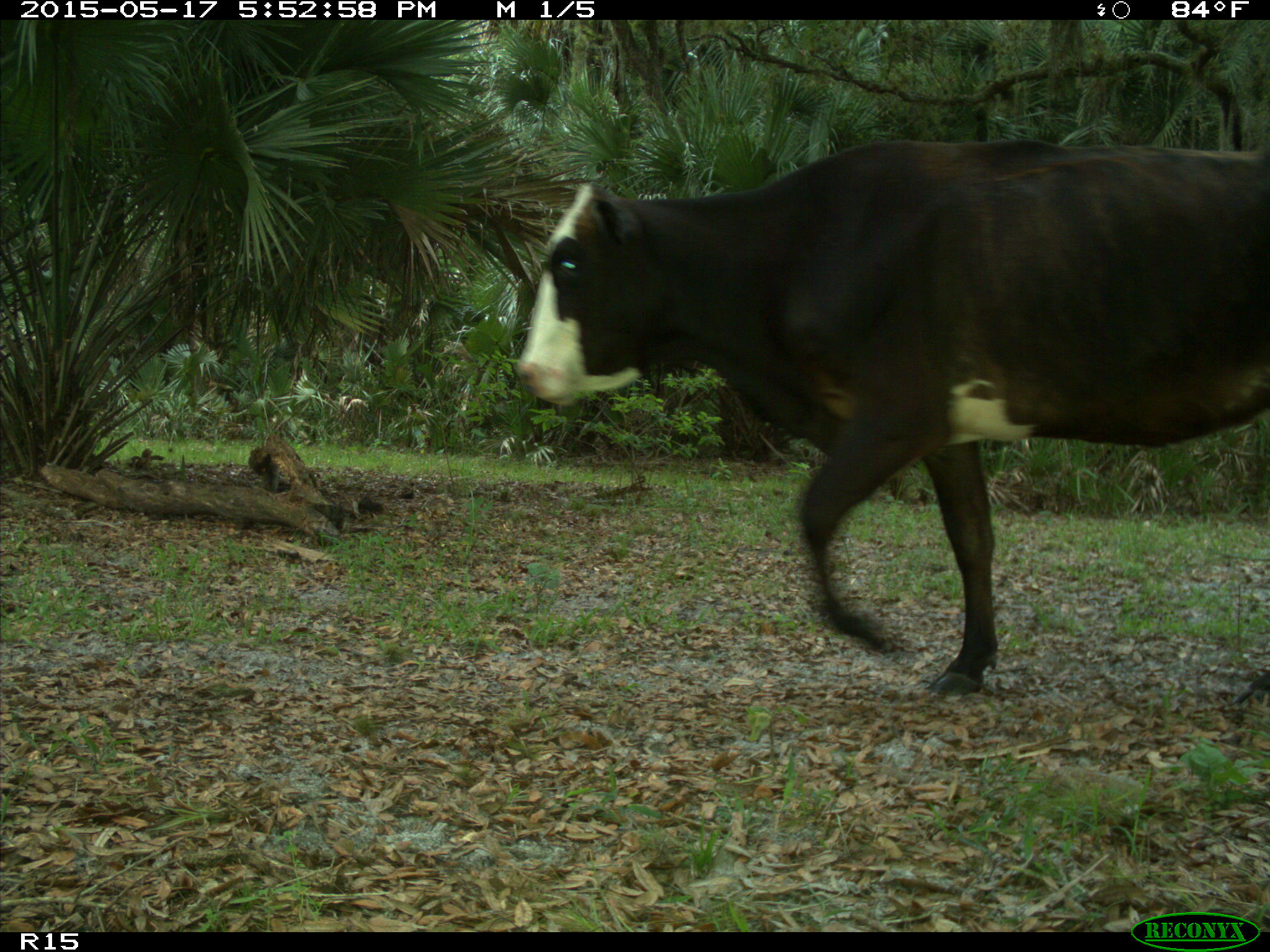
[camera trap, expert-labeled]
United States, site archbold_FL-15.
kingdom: Animalia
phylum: Chordata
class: Mammalia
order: Artiodactyla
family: Bovidae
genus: Bos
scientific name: Bos taurus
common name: domestic cow